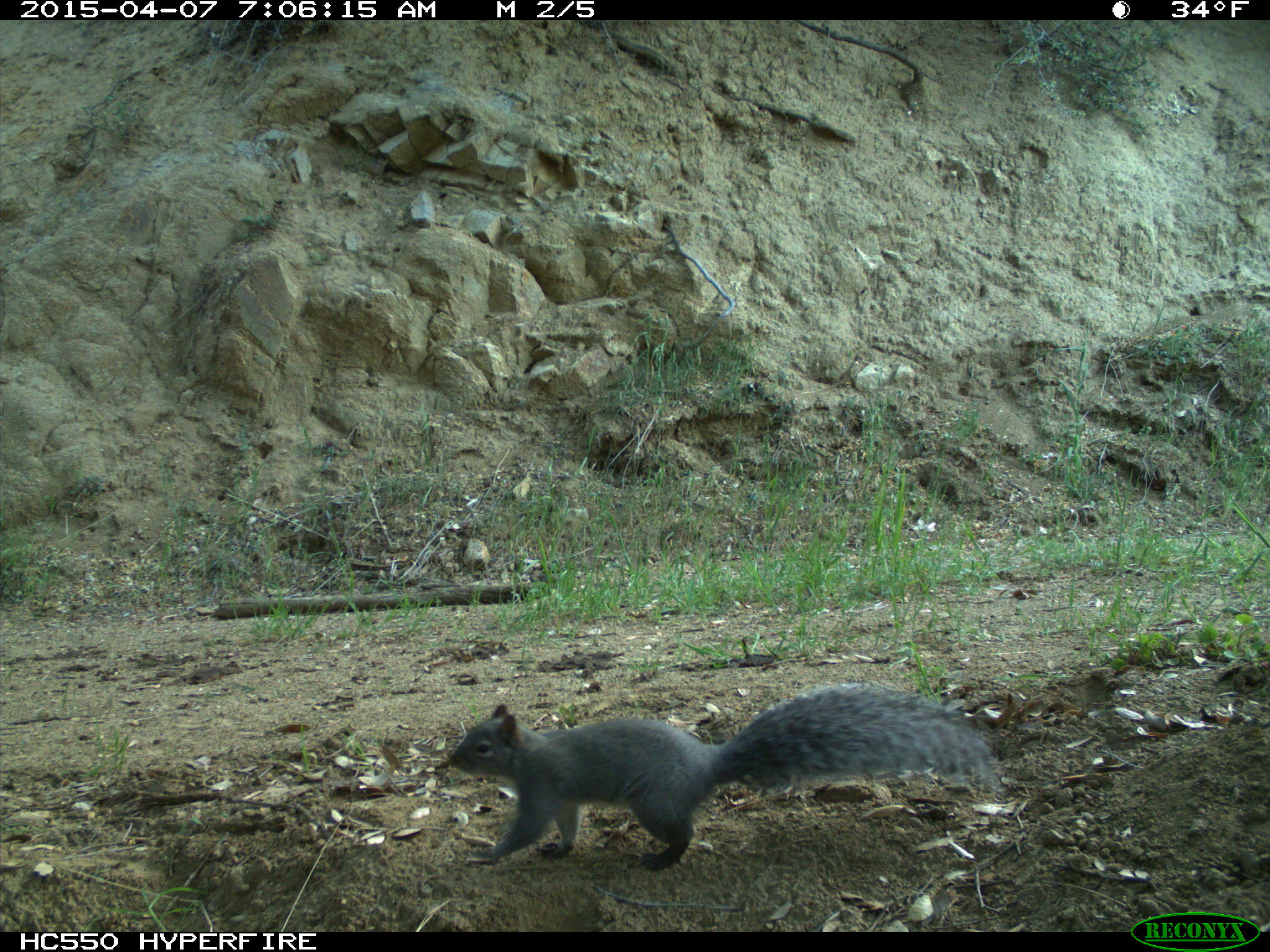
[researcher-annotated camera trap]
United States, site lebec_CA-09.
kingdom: Animalia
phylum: Chordata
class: Mammalia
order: Rodentia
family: Sciuridae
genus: Sciurus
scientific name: Sciurus carolinensis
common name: eastern gray squirrel